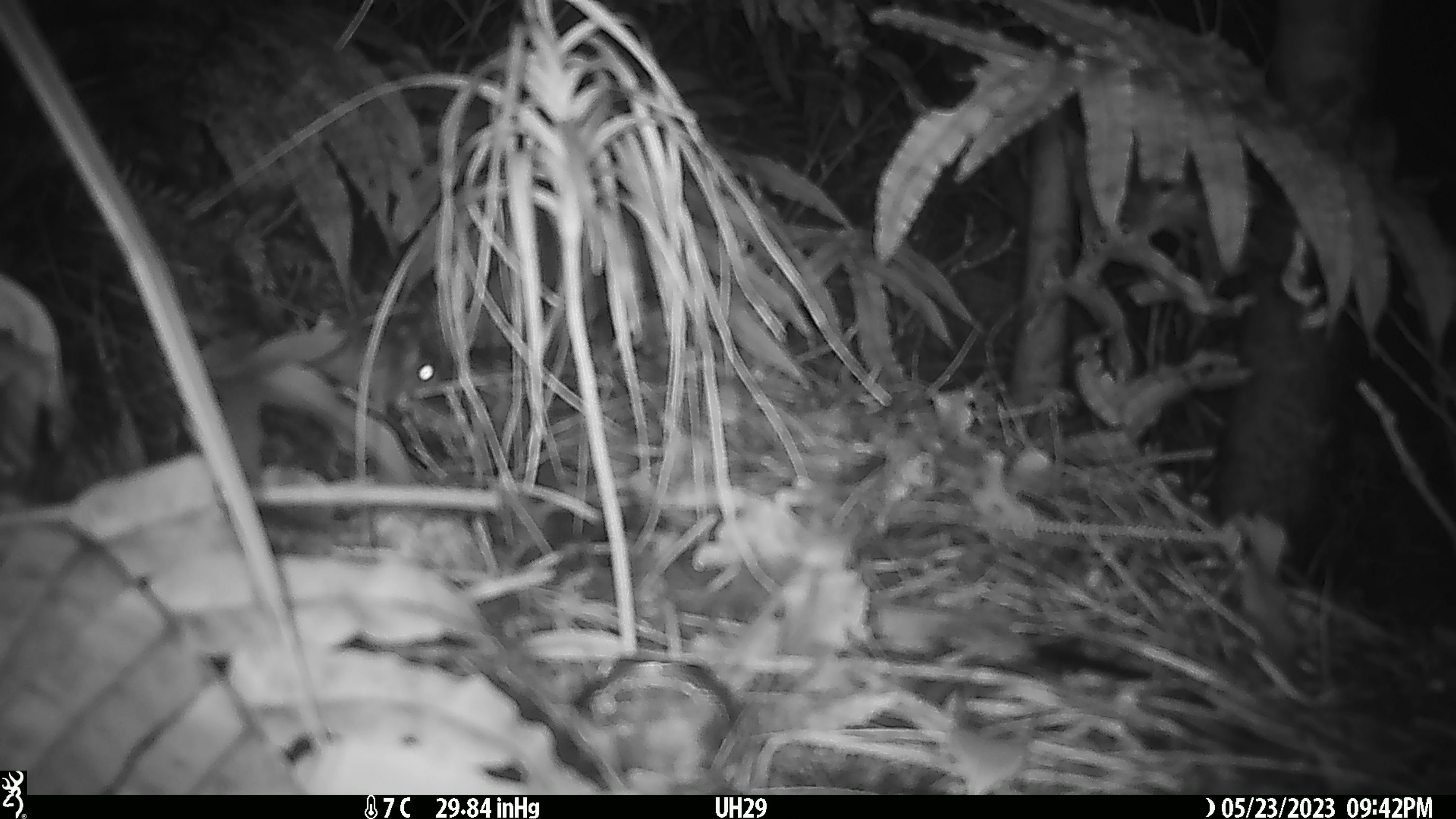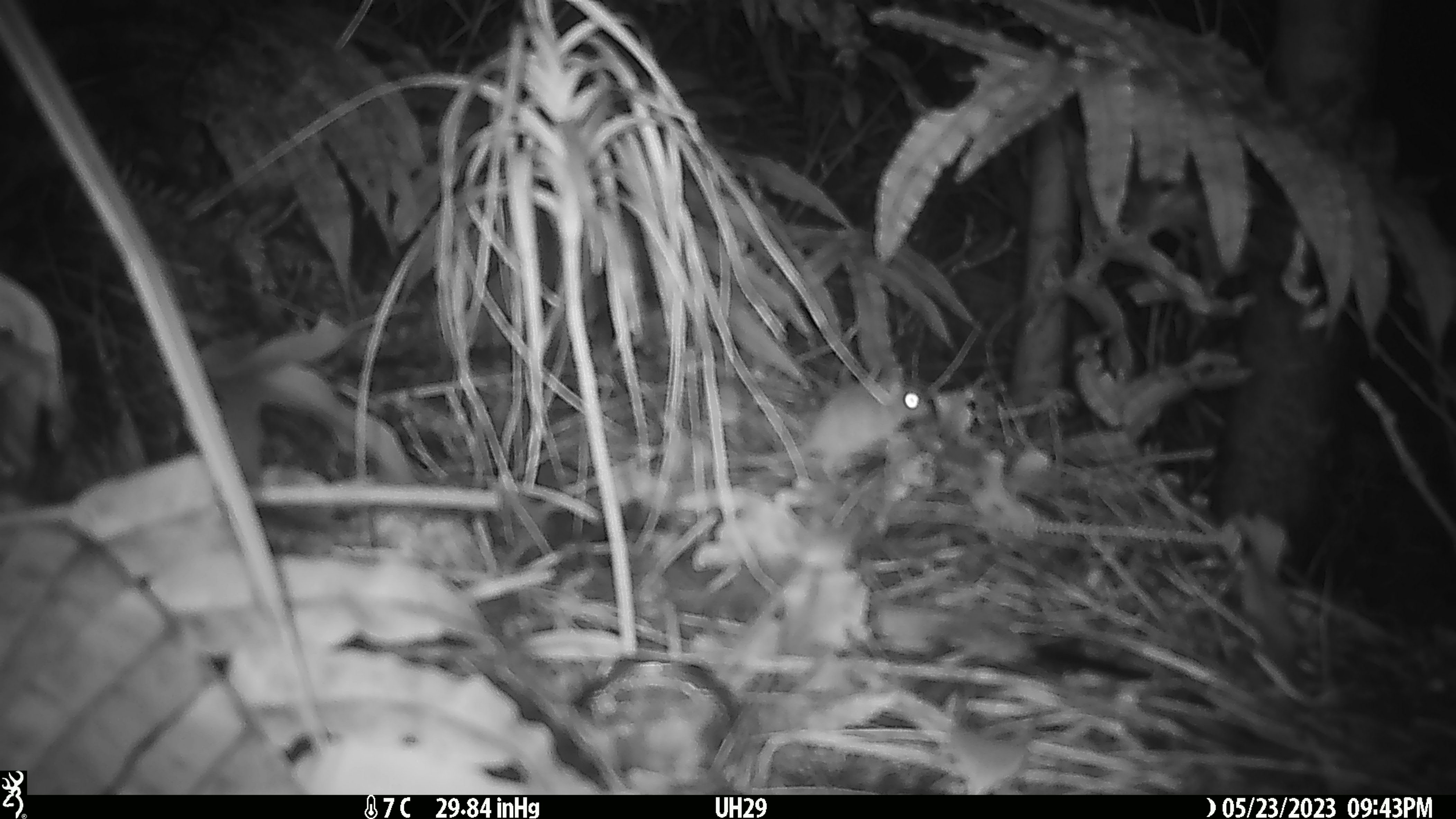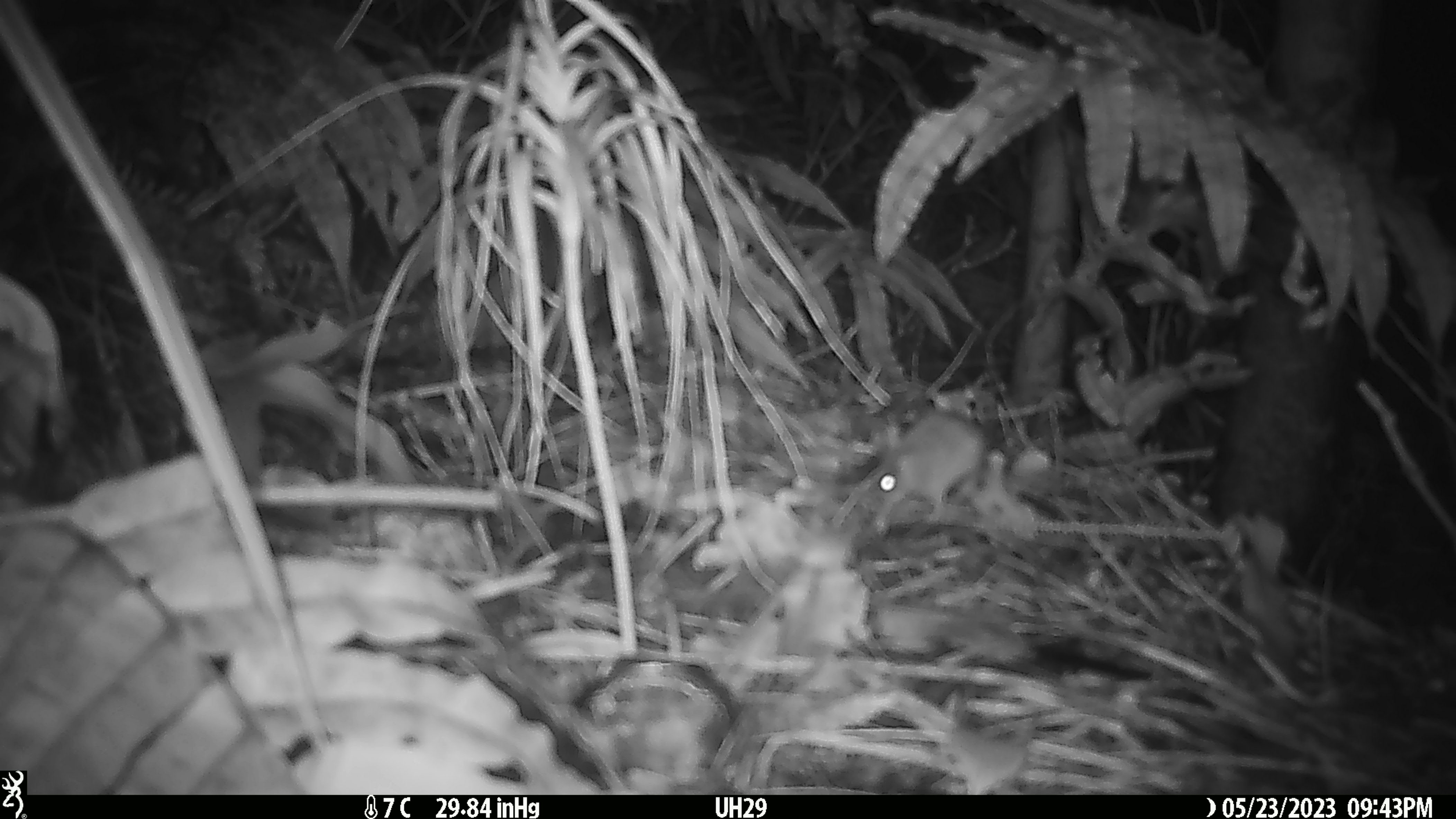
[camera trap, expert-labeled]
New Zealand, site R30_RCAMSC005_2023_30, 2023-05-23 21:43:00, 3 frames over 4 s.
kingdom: Animalia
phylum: Chordata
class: Mammalia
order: Rodentia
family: Muridae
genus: Mus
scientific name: Mus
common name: mouse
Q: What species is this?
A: Mouse (Mus).